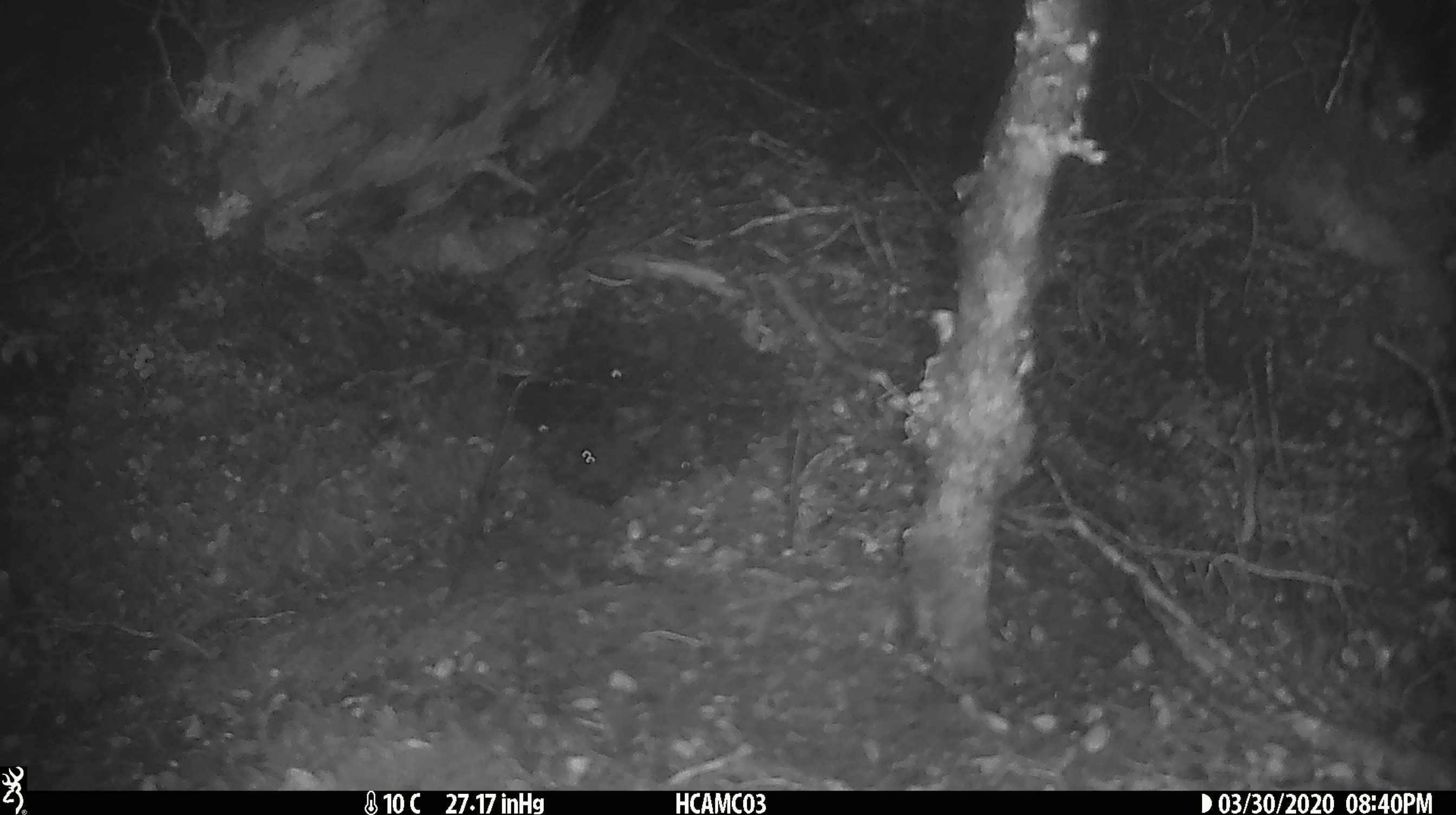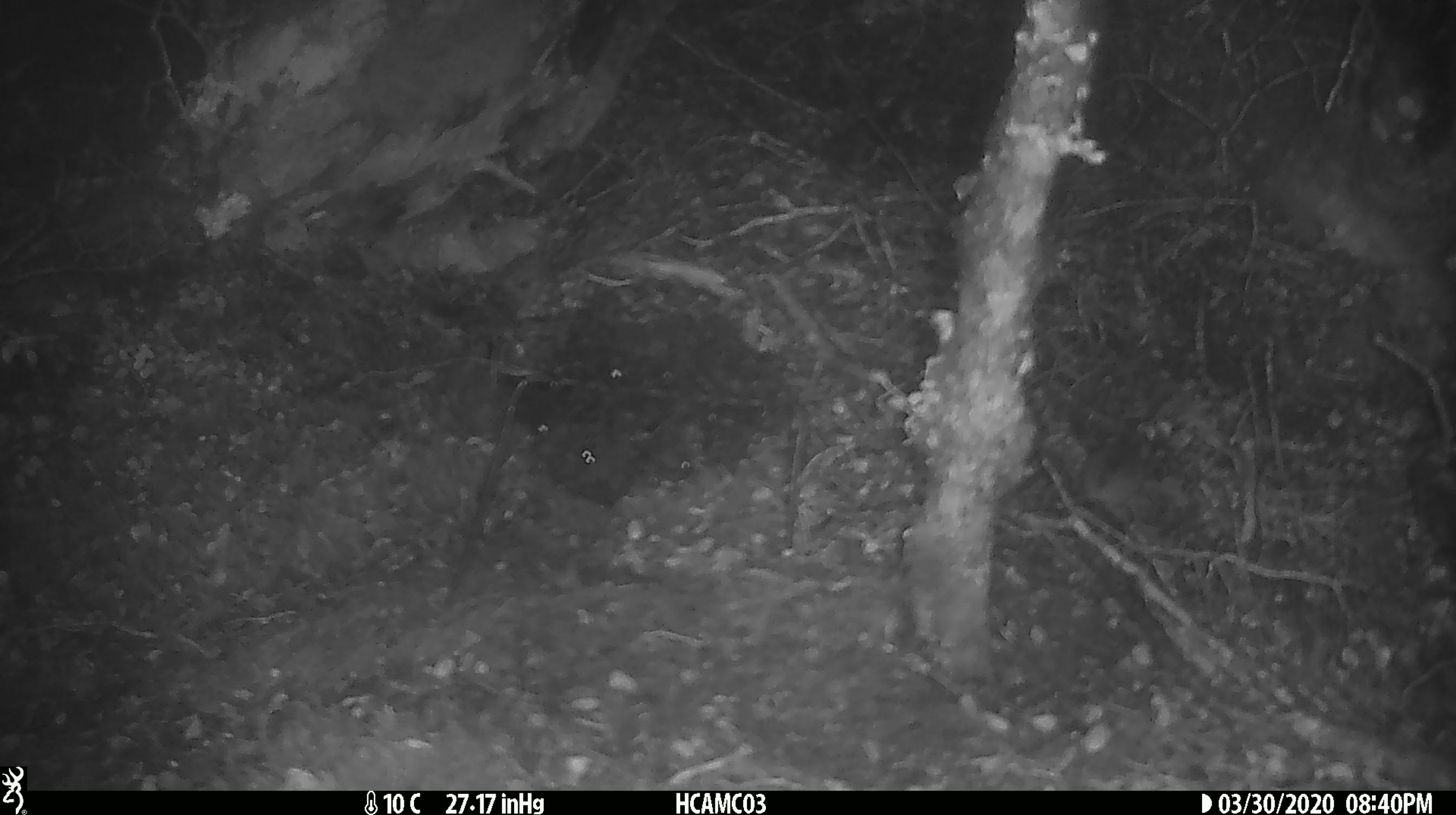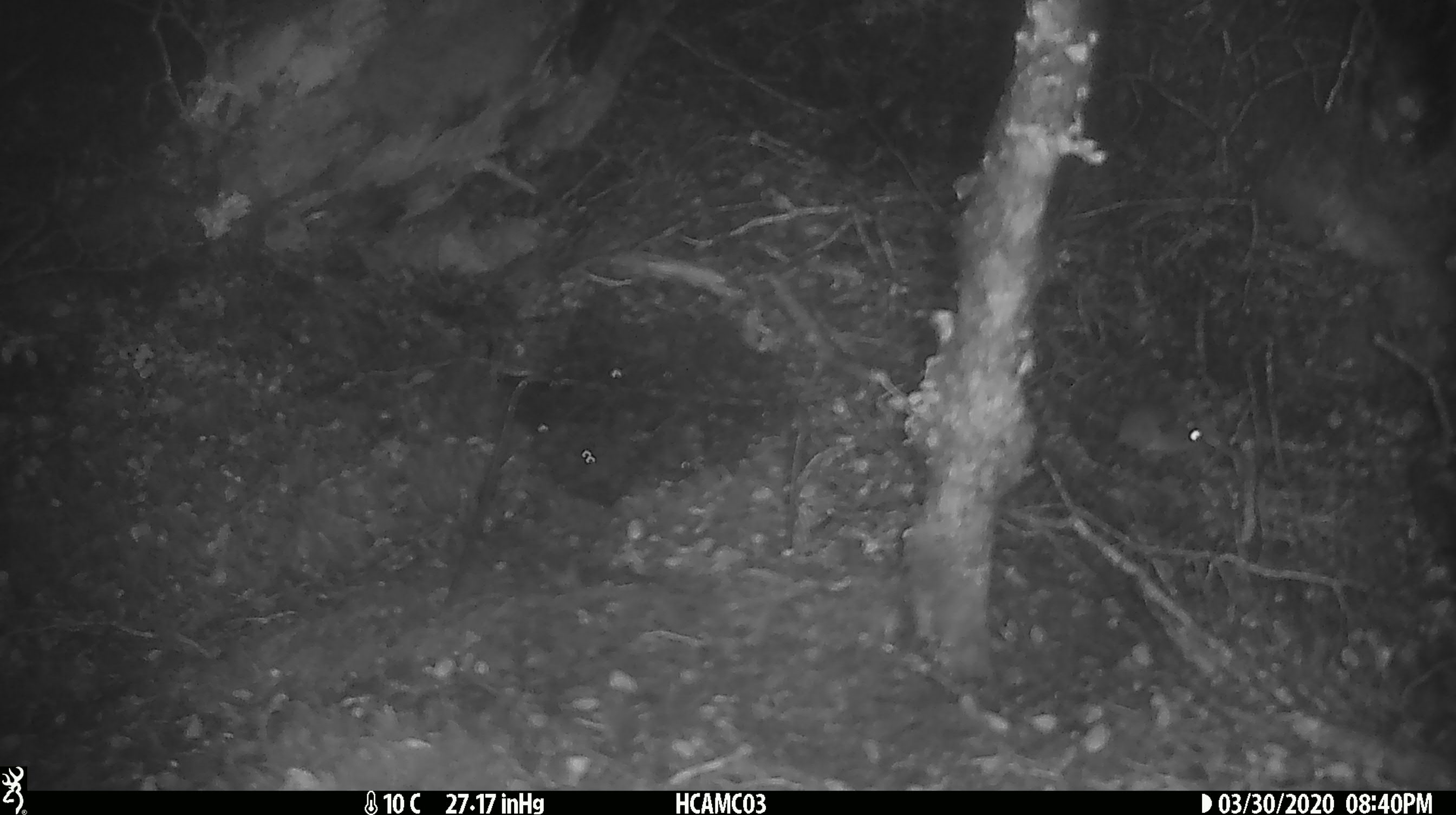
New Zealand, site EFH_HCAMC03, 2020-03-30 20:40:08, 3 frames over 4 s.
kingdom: Animalia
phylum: Chordata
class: Mammalia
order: Rodentia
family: Muridae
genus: Mus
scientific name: Mus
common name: mouse